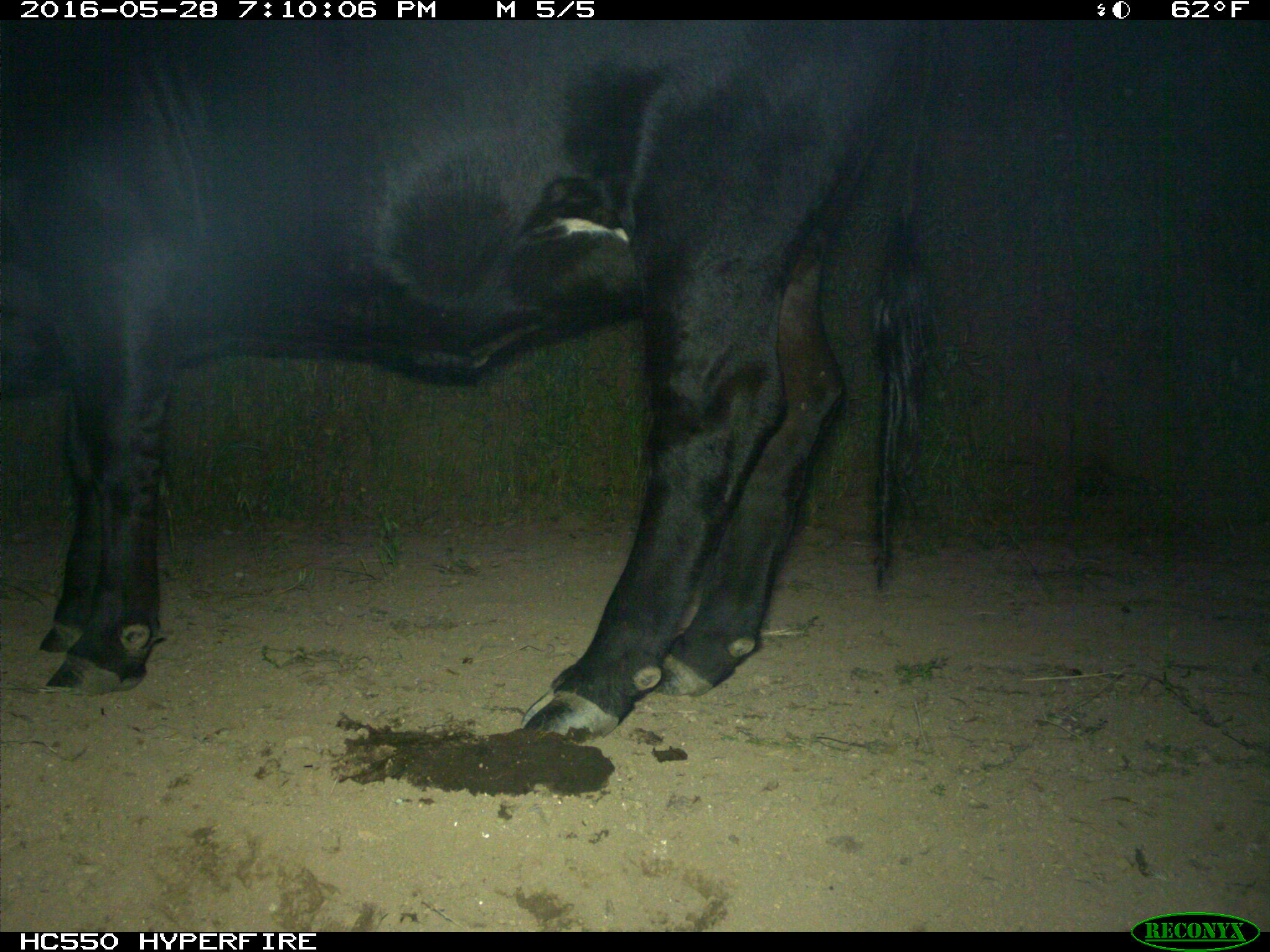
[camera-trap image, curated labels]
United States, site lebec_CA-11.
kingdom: Animalia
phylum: Chordata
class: Mammalia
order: Artiodactyla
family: Bovidae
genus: Bos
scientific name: Bos taurus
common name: domestic cow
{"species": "Bos taurus (domestic cow)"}